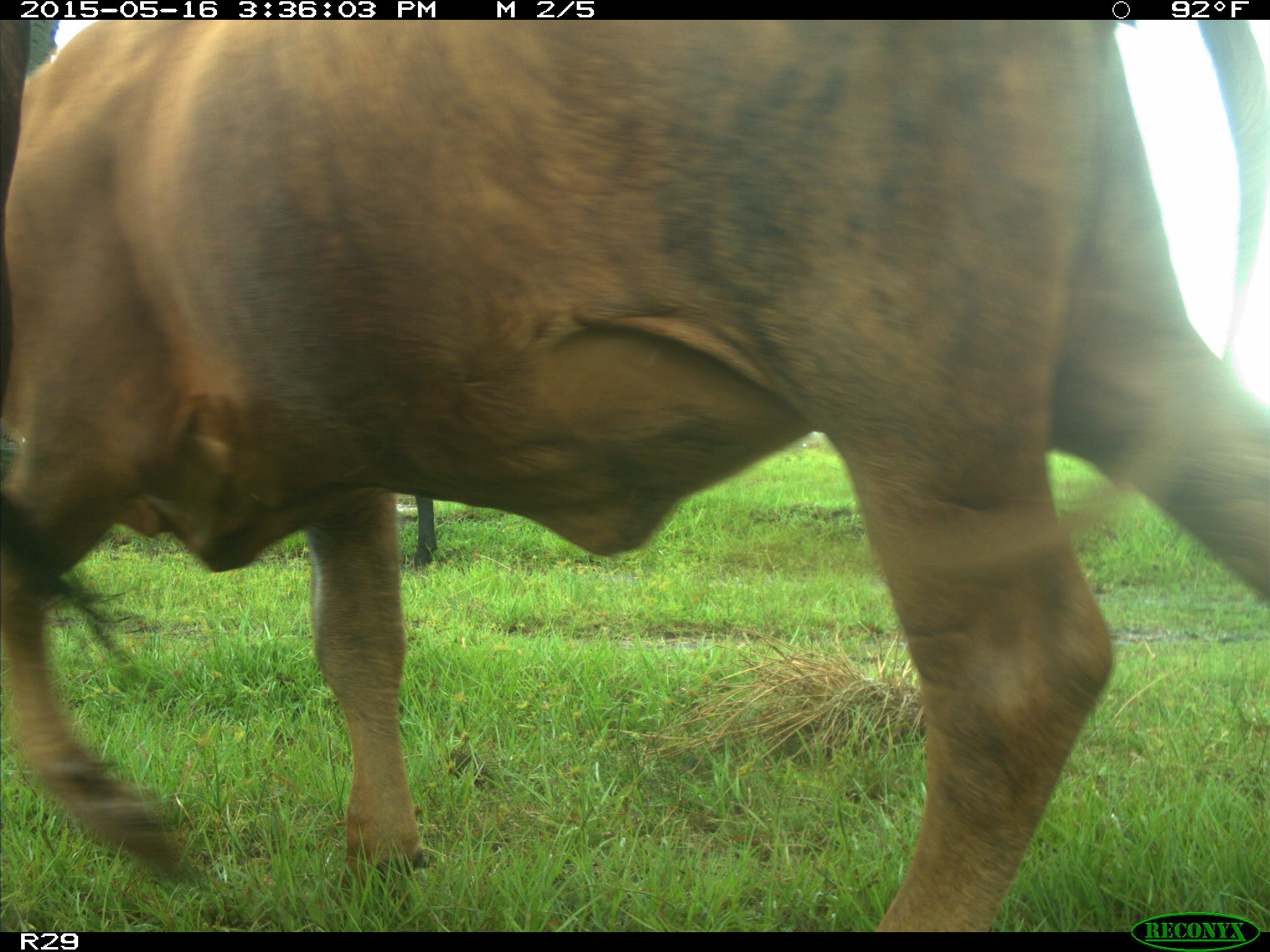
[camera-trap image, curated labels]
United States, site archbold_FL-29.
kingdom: Animalia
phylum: Chordata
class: Mammalia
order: Artiodactyla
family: Bovidae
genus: Bos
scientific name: Bos taurus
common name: domestic cow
Bos taurus (domestic cow).